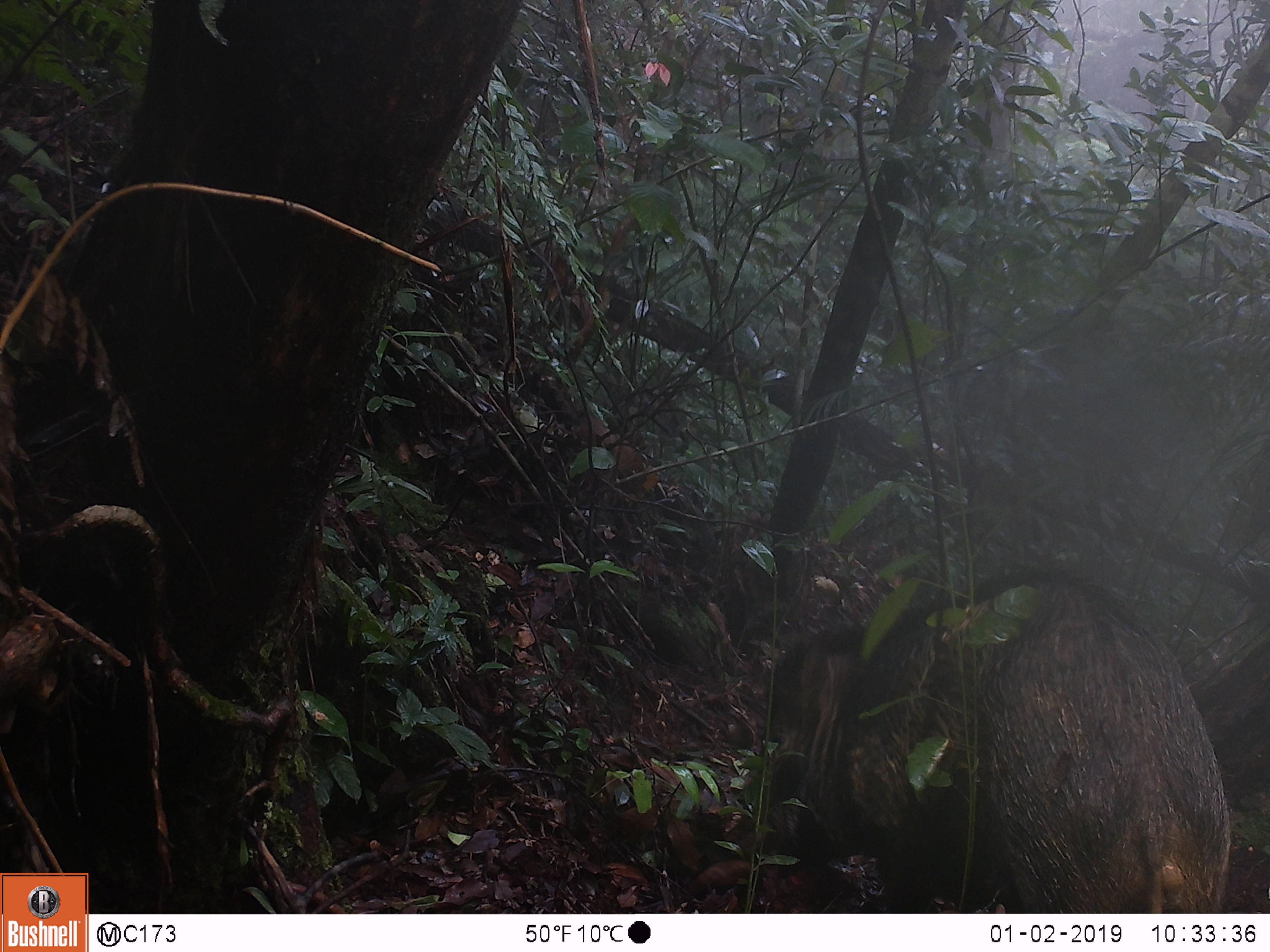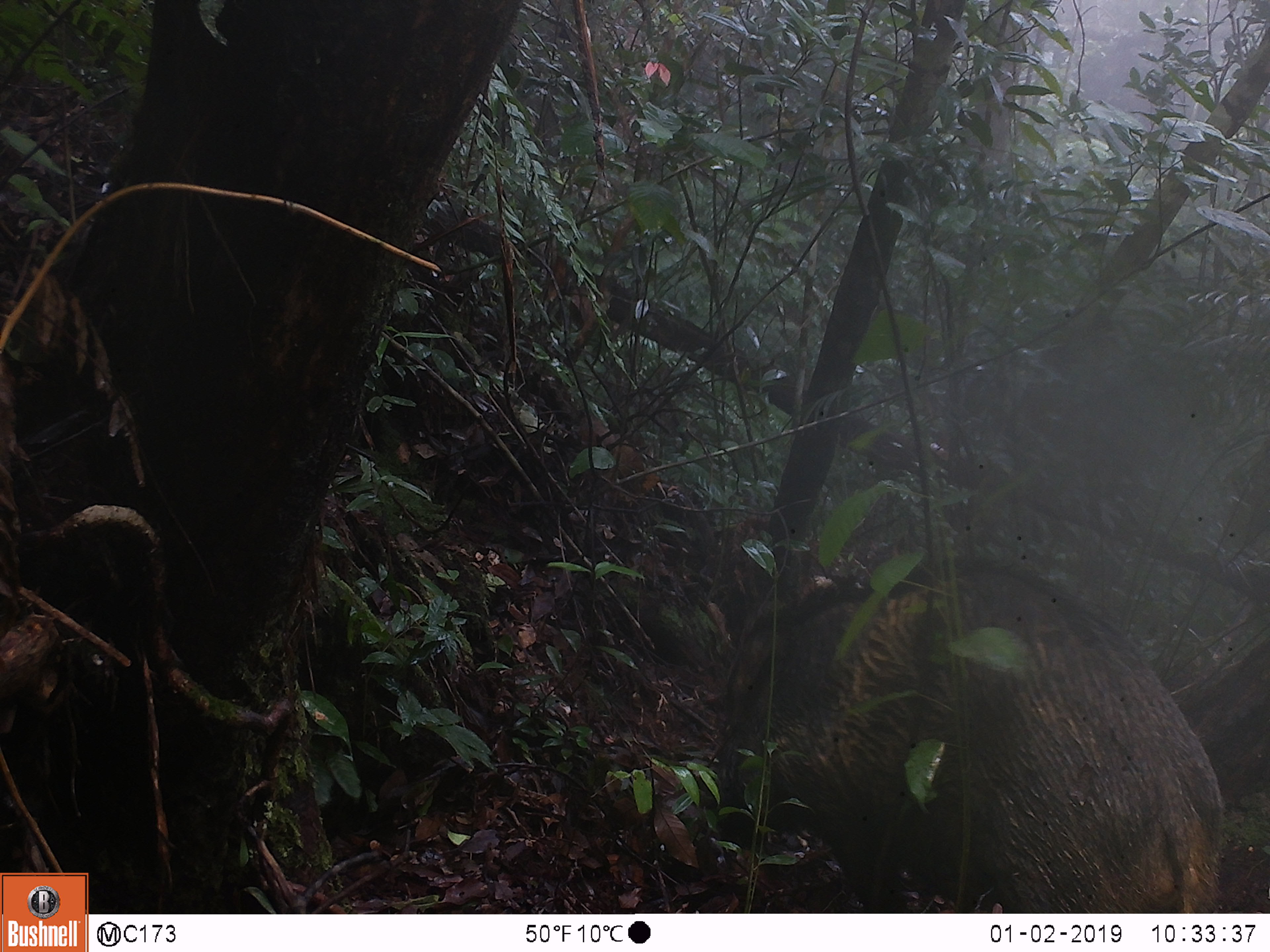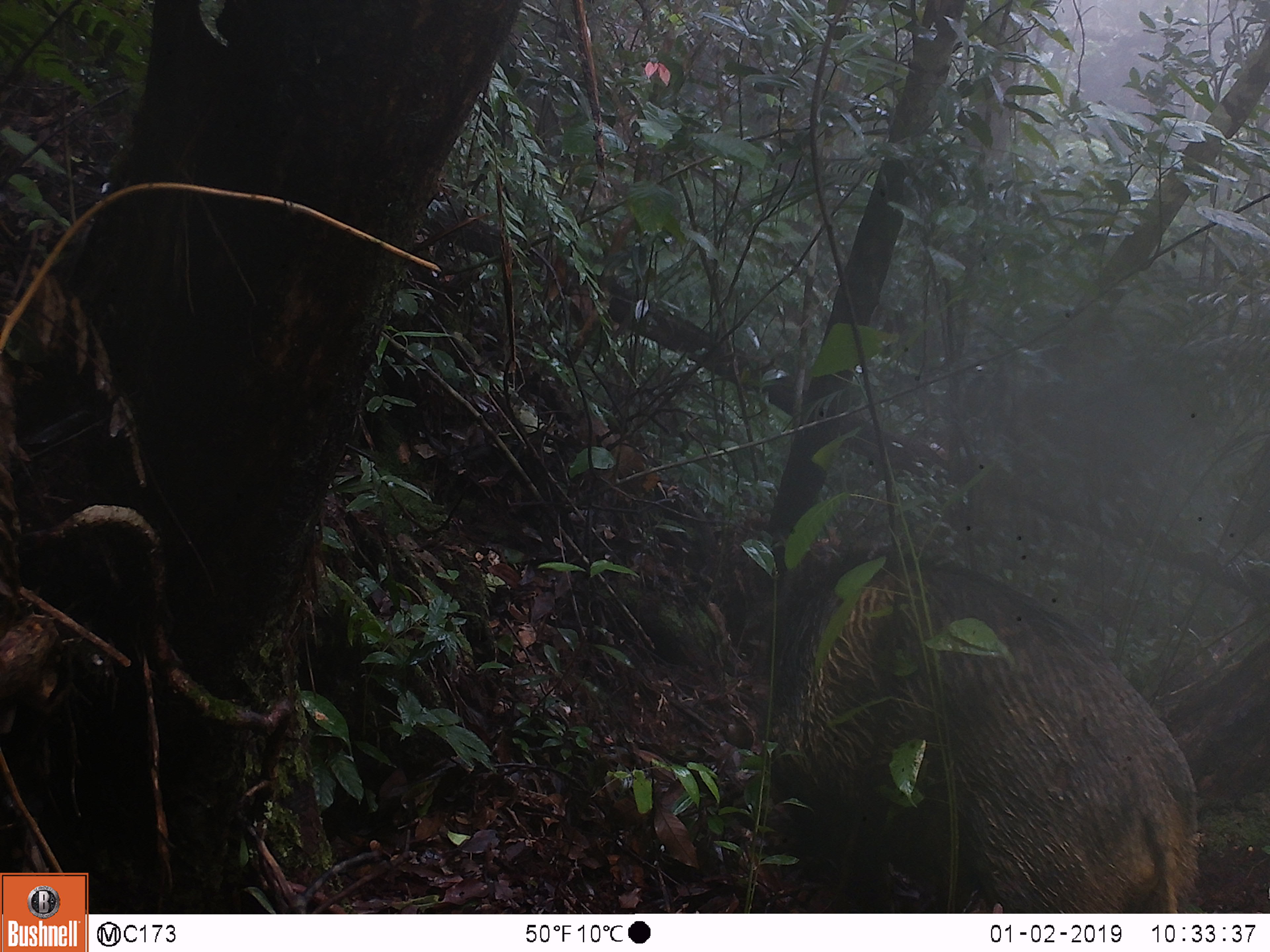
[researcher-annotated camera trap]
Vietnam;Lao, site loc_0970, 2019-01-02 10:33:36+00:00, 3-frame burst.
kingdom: Animalia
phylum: Chordata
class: Mammalia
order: Artiodactyla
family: Suidae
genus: Sus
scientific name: Sus scrofa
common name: eurasian wild pig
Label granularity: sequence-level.